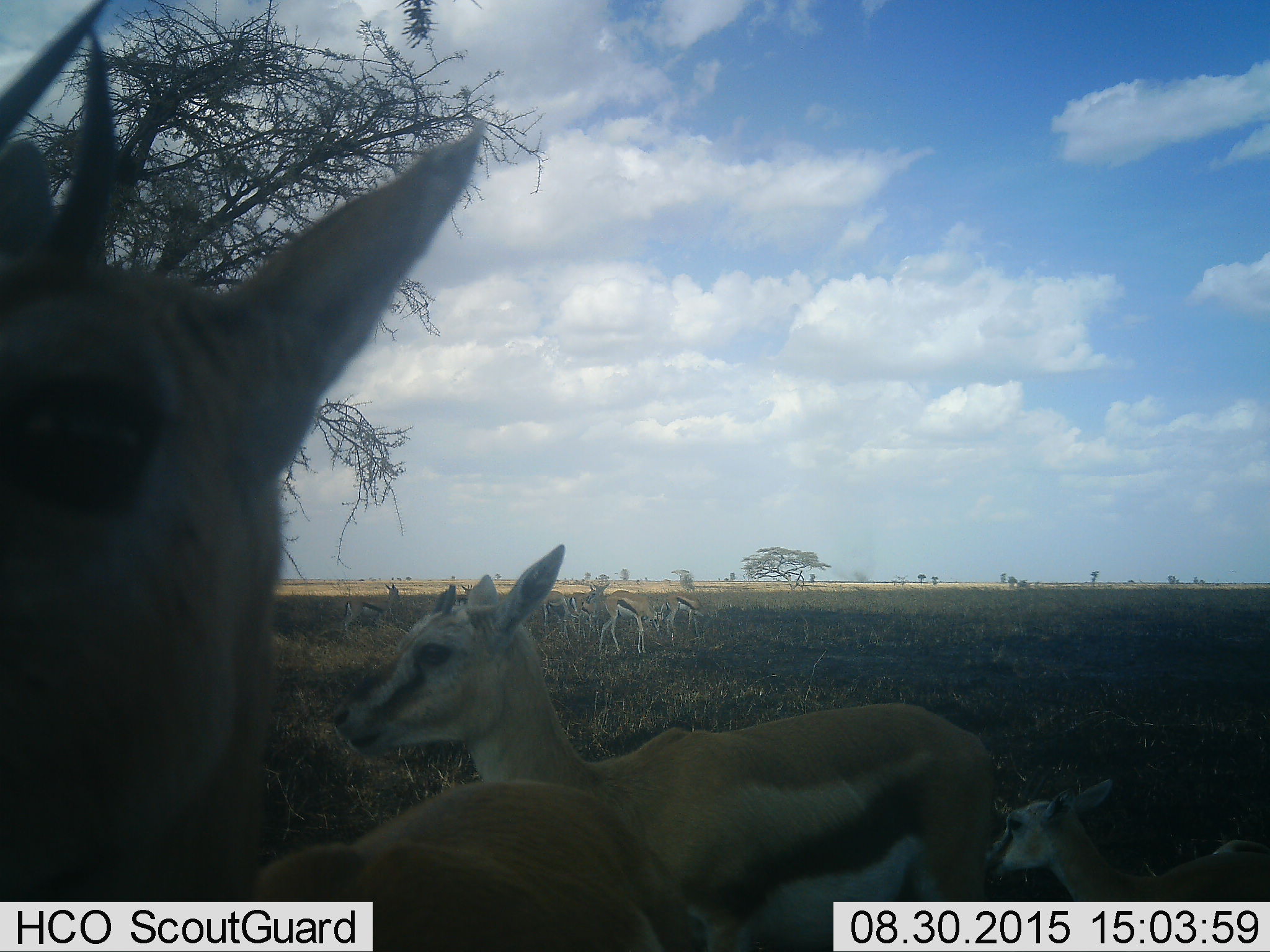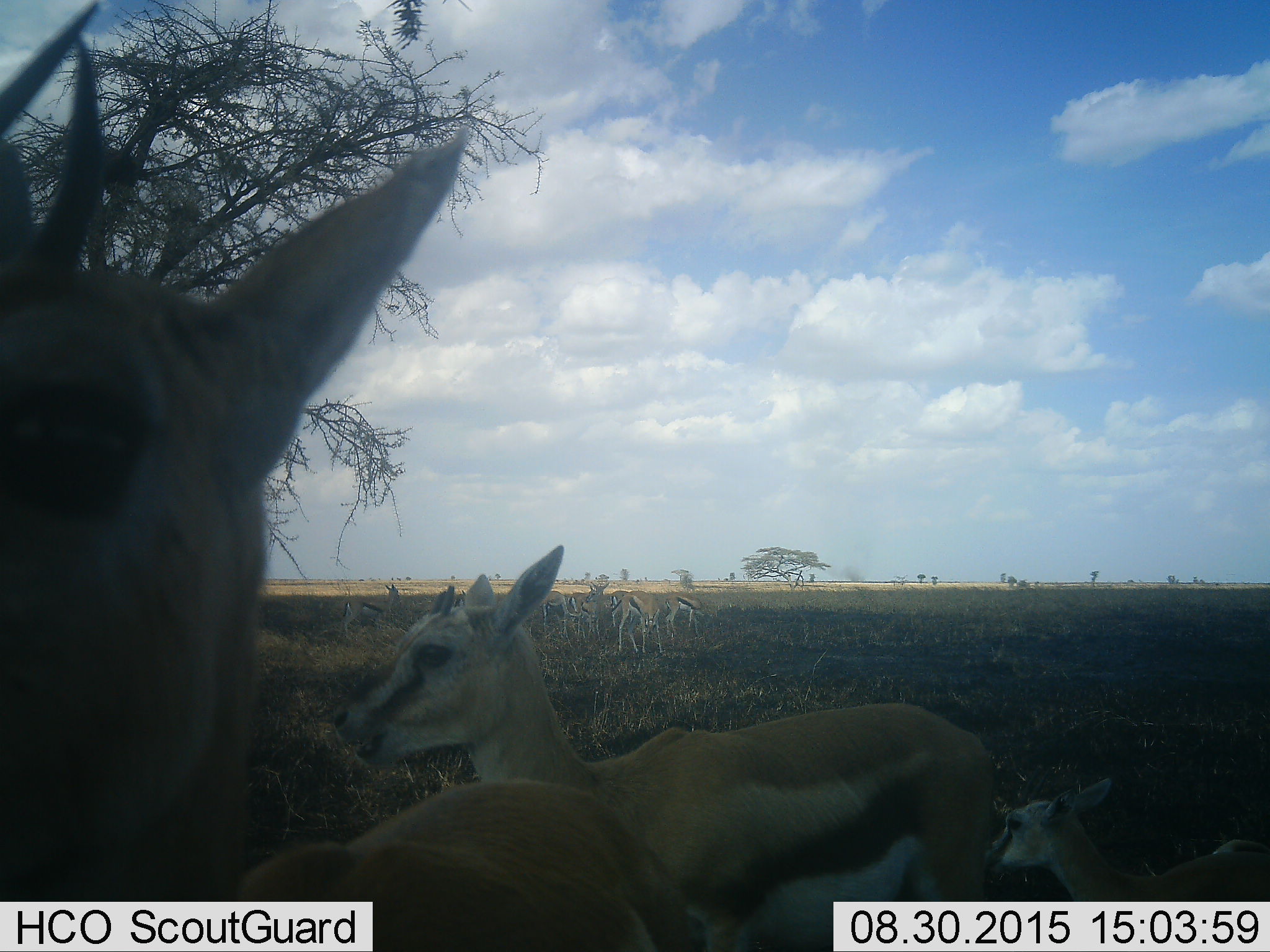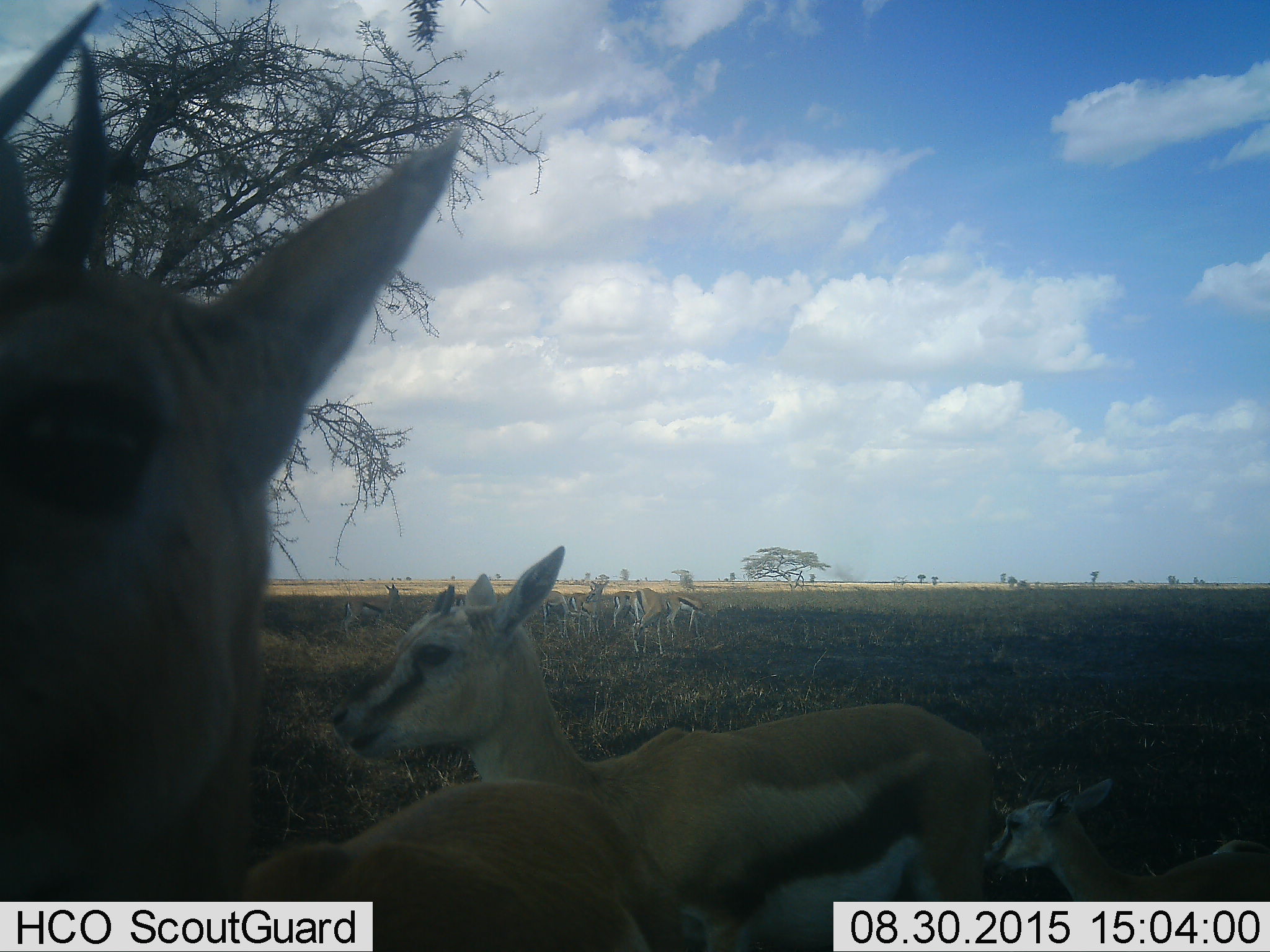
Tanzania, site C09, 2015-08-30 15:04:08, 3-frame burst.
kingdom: Animalia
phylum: Chordata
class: Mammalia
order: Artiodactyla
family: Bovidae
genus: Eudorcas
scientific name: Eudorcas thomsonii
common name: thomson's gazelle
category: gazellethomsons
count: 10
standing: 94%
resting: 18%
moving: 29%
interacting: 24%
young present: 53%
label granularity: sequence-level